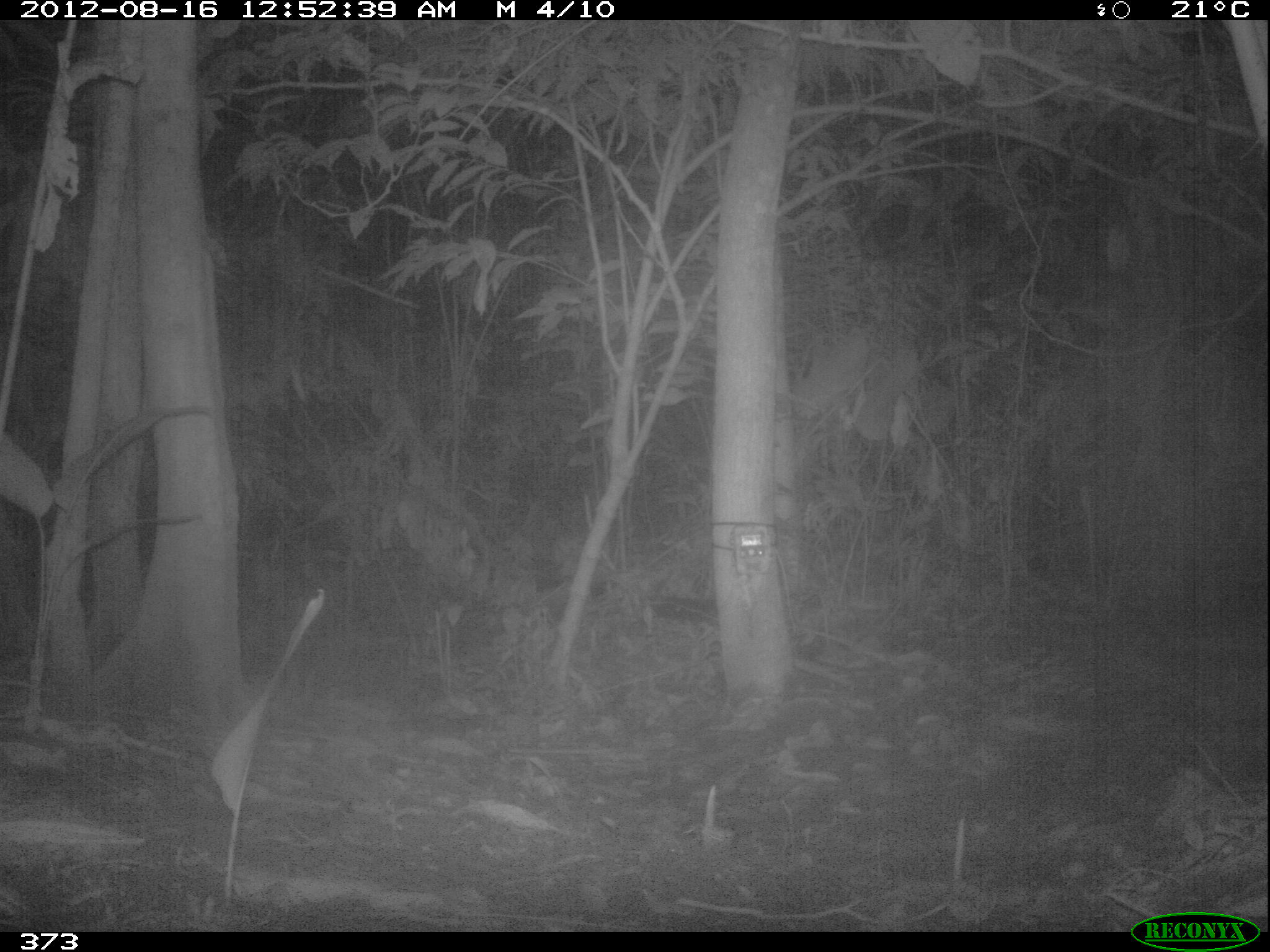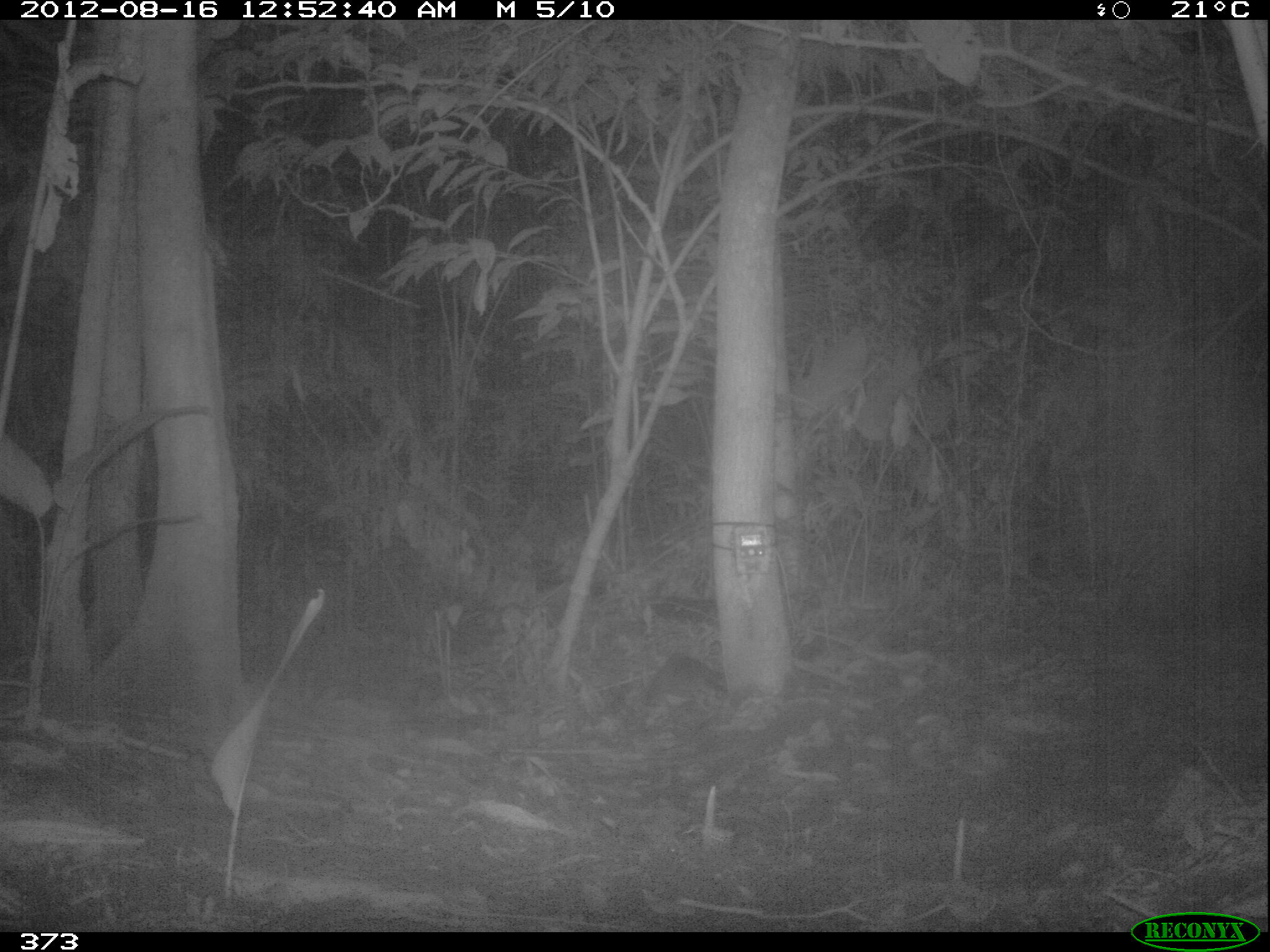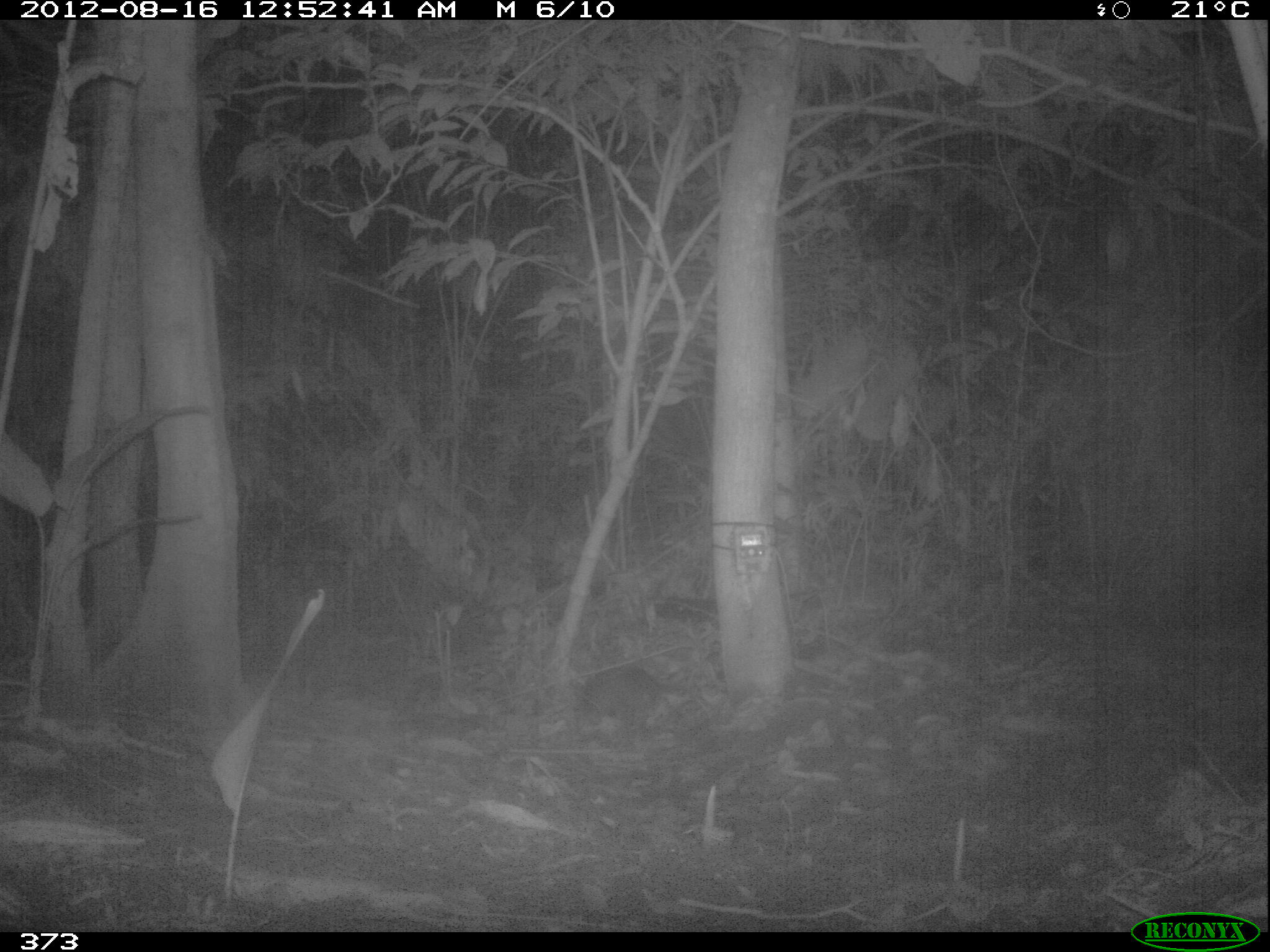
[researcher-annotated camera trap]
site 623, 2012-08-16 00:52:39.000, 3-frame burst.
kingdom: Animalia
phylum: Chordata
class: Mammalia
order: Cingulata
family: Dasypodidae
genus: Dasypus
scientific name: Dasypus novemcinctus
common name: nine-banded armadillo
Dasypus novemcinctus (nine-banded armadillo).